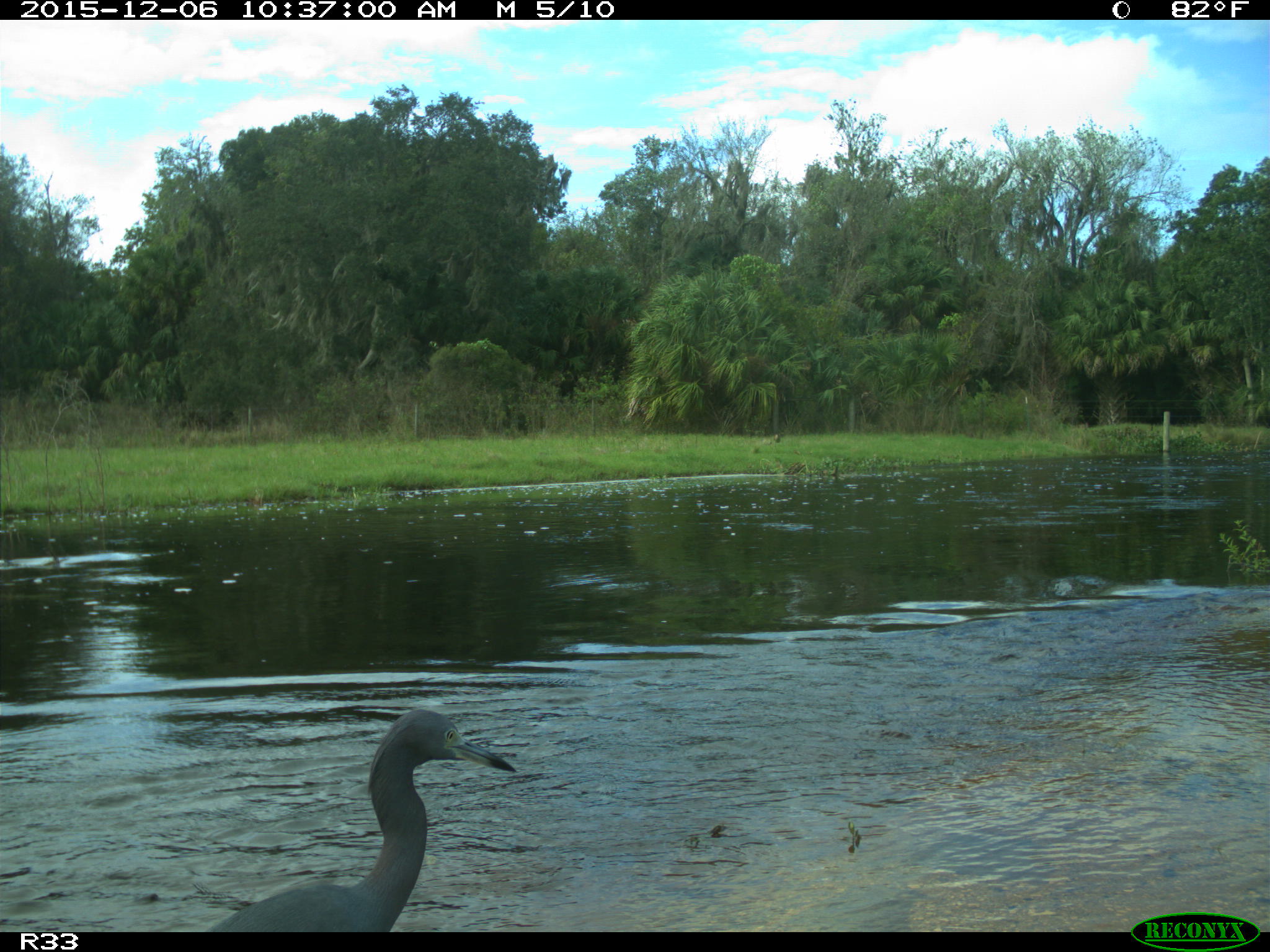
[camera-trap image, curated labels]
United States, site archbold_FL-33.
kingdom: Animalia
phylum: Chordata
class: Aves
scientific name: Aves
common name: birds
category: unidentified bird